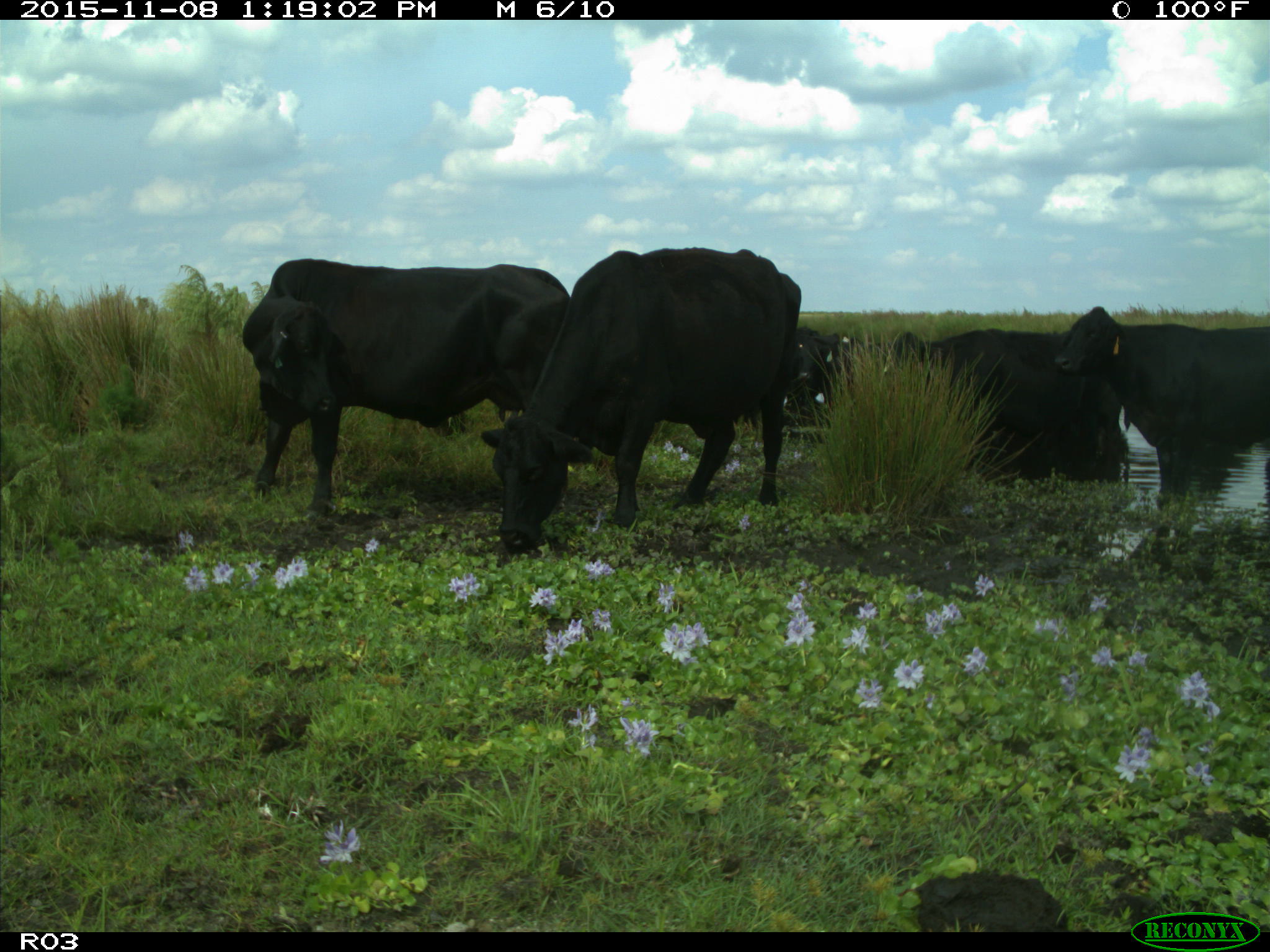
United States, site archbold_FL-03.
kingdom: Animalia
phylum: Chordata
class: Mammalia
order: Artiodactyla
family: Bovidae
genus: Bos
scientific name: Bos taurus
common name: domestic cow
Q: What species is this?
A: Bos taurus (domestic cow).